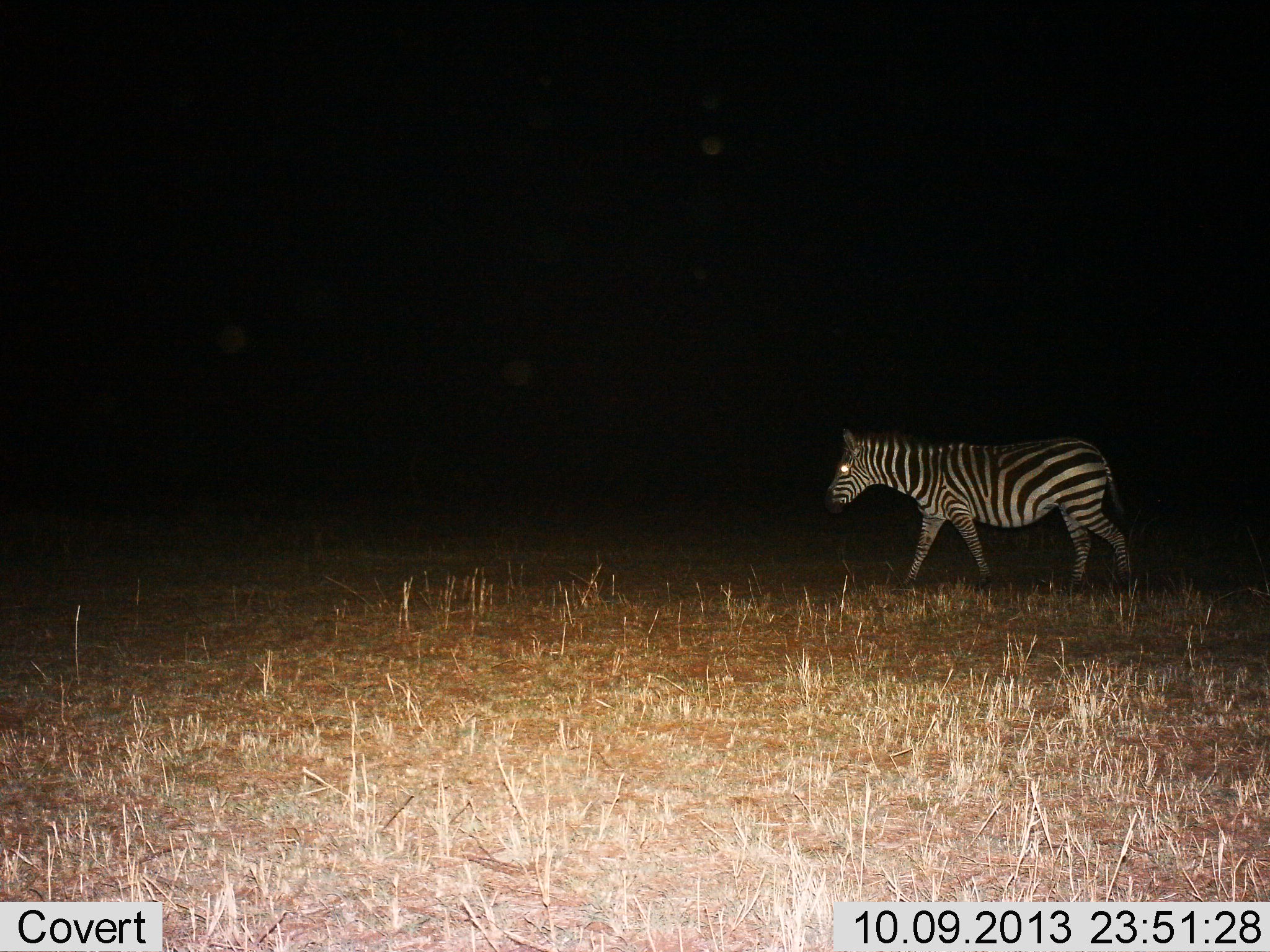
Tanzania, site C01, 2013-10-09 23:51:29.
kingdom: Animalia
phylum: Chordata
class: Mammalia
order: Perissodactyla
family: Equidae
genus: Equus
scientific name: Equus quagga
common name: plains zebra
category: zebra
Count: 1.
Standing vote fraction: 12%.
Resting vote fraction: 0%.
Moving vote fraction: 92%.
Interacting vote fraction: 0%.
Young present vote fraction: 0%.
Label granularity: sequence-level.